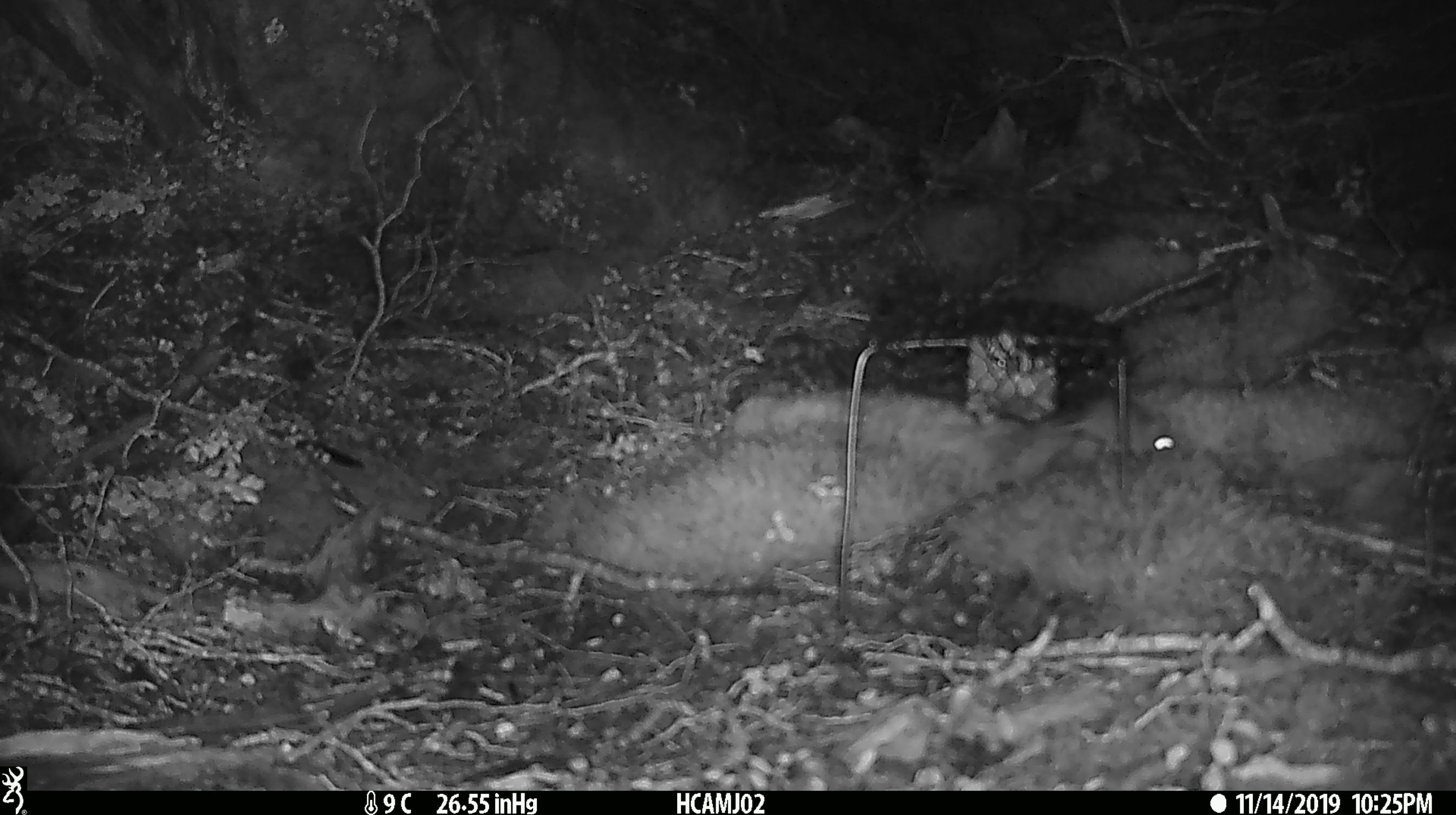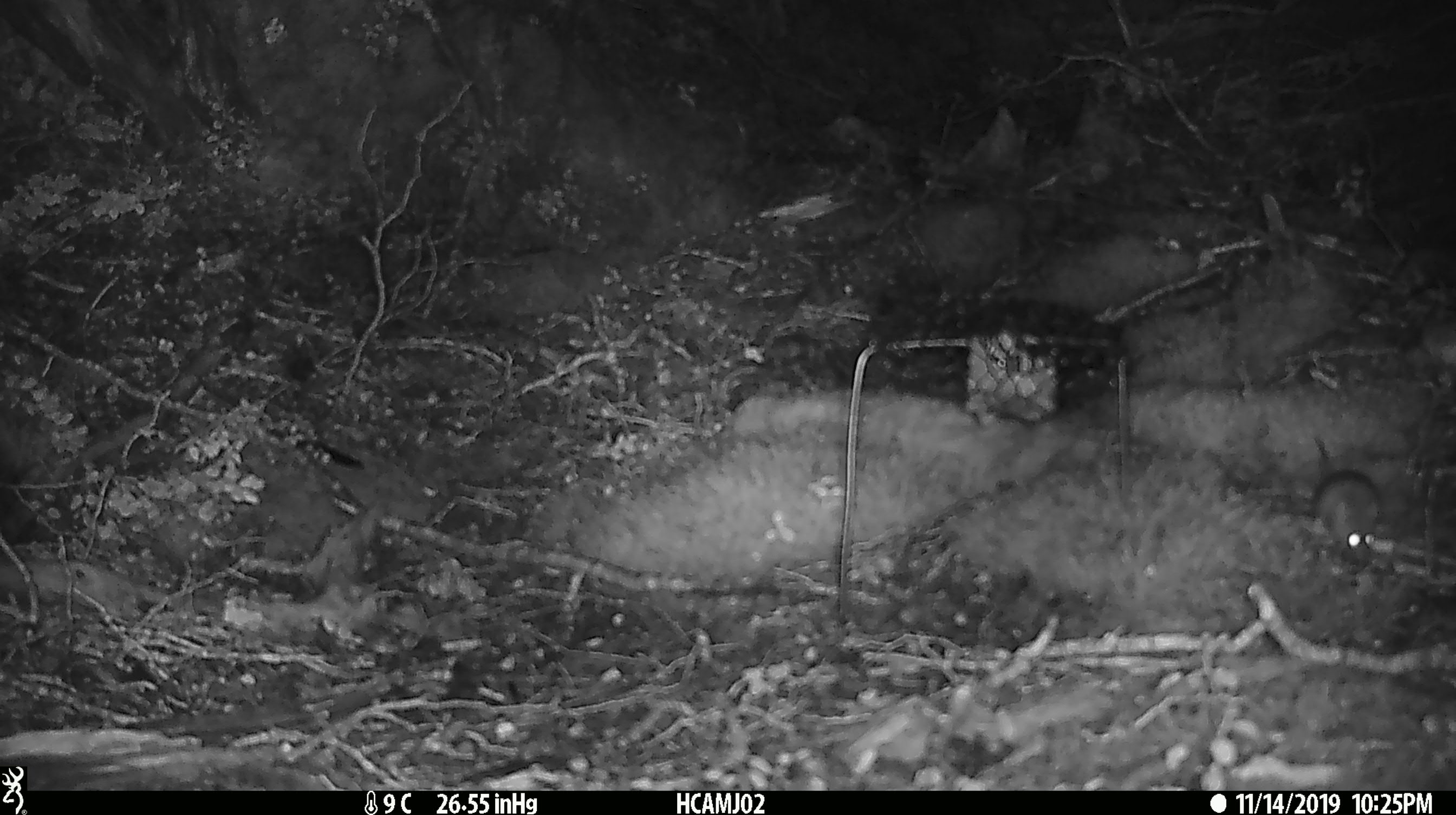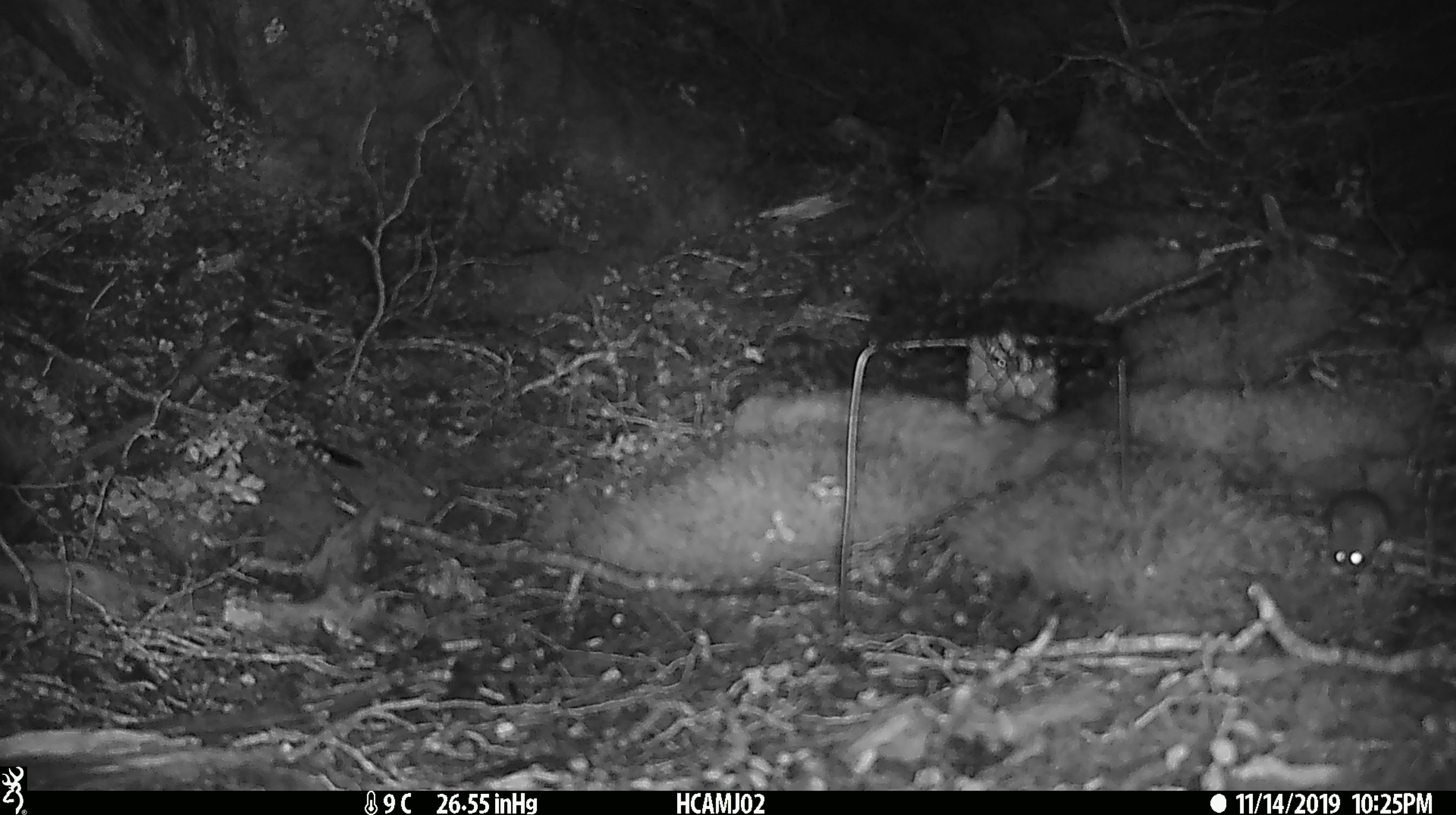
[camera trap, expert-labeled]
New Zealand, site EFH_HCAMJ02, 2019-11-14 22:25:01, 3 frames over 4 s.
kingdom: Animalia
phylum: Chordata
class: Mammalia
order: Rodentia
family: Muridae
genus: Mus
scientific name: Mus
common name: mouse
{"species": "mouse (Mus)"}